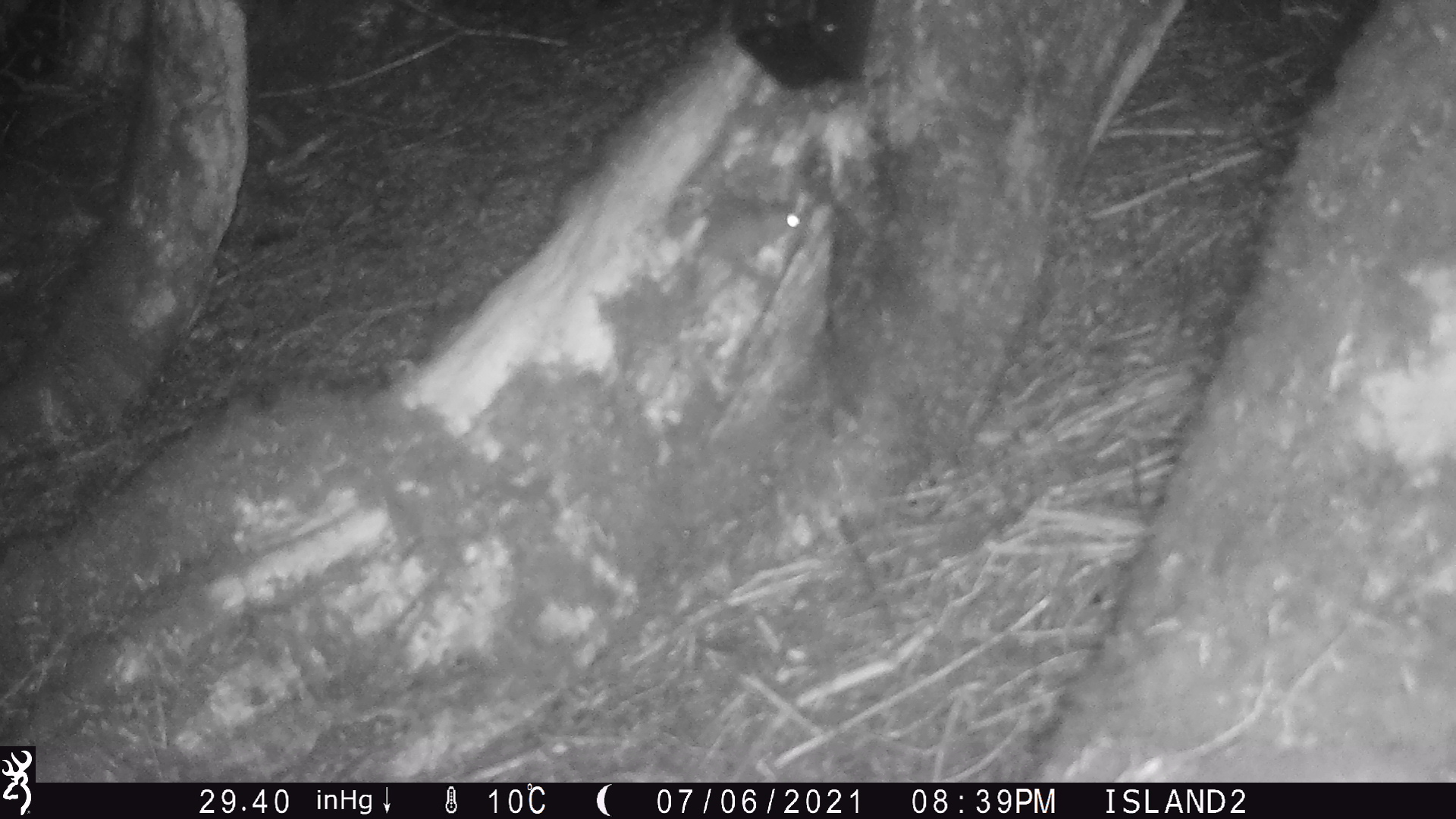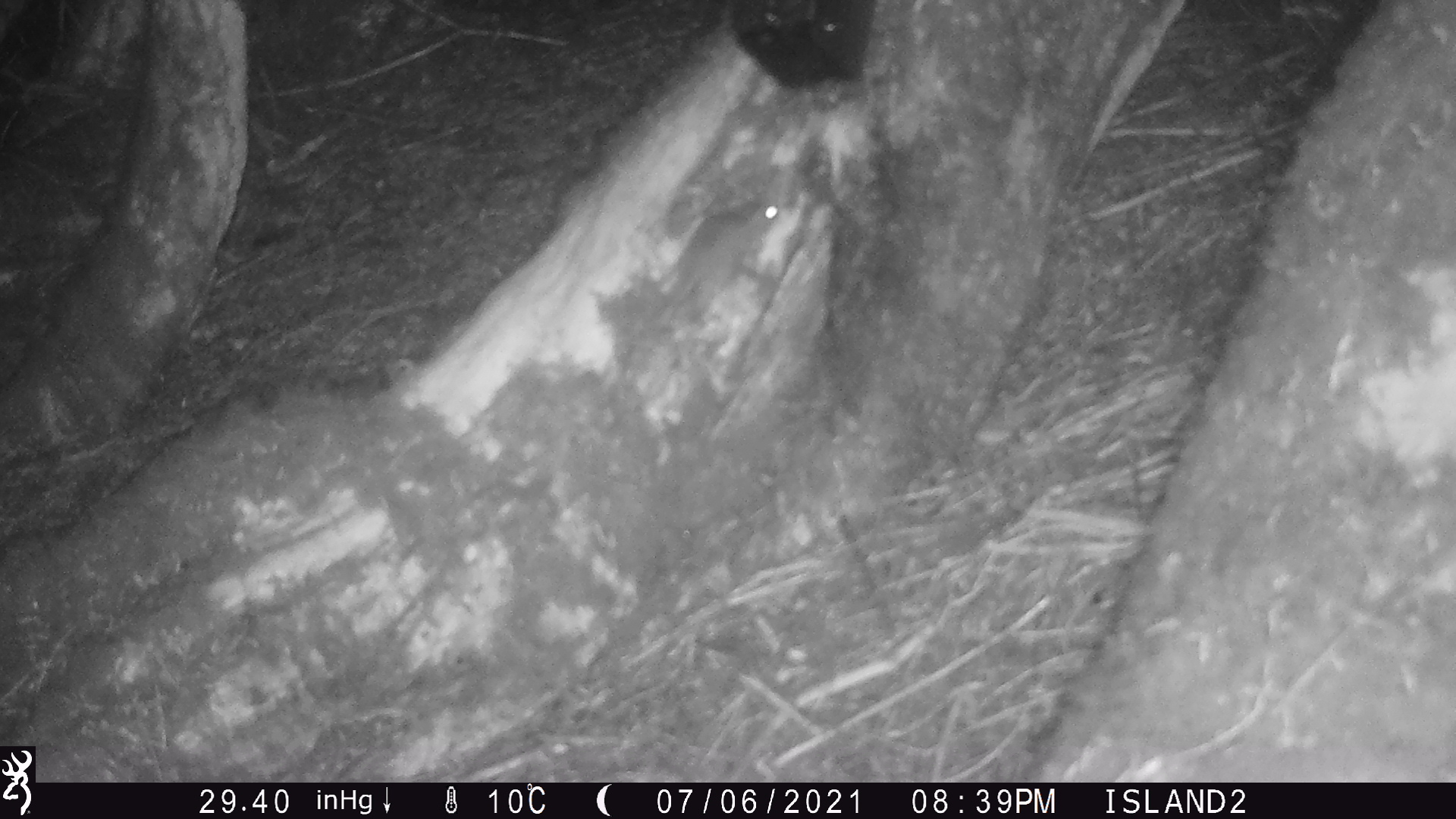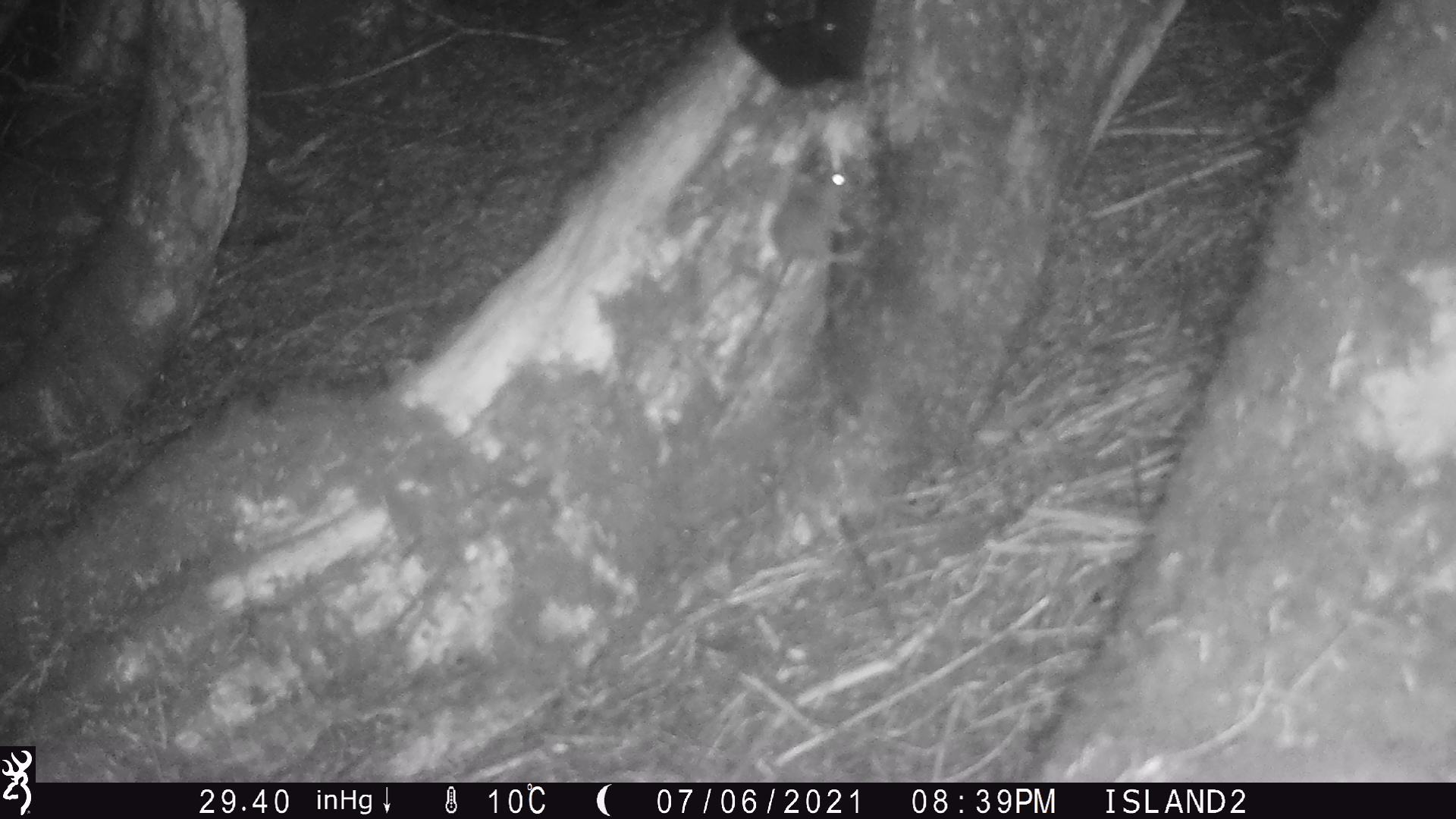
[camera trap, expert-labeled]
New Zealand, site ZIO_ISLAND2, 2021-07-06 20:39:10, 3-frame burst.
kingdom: Animalia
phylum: Chordata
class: Mammalia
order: Rodentia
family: Muridae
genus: Rattus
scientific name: Rattus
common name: rat